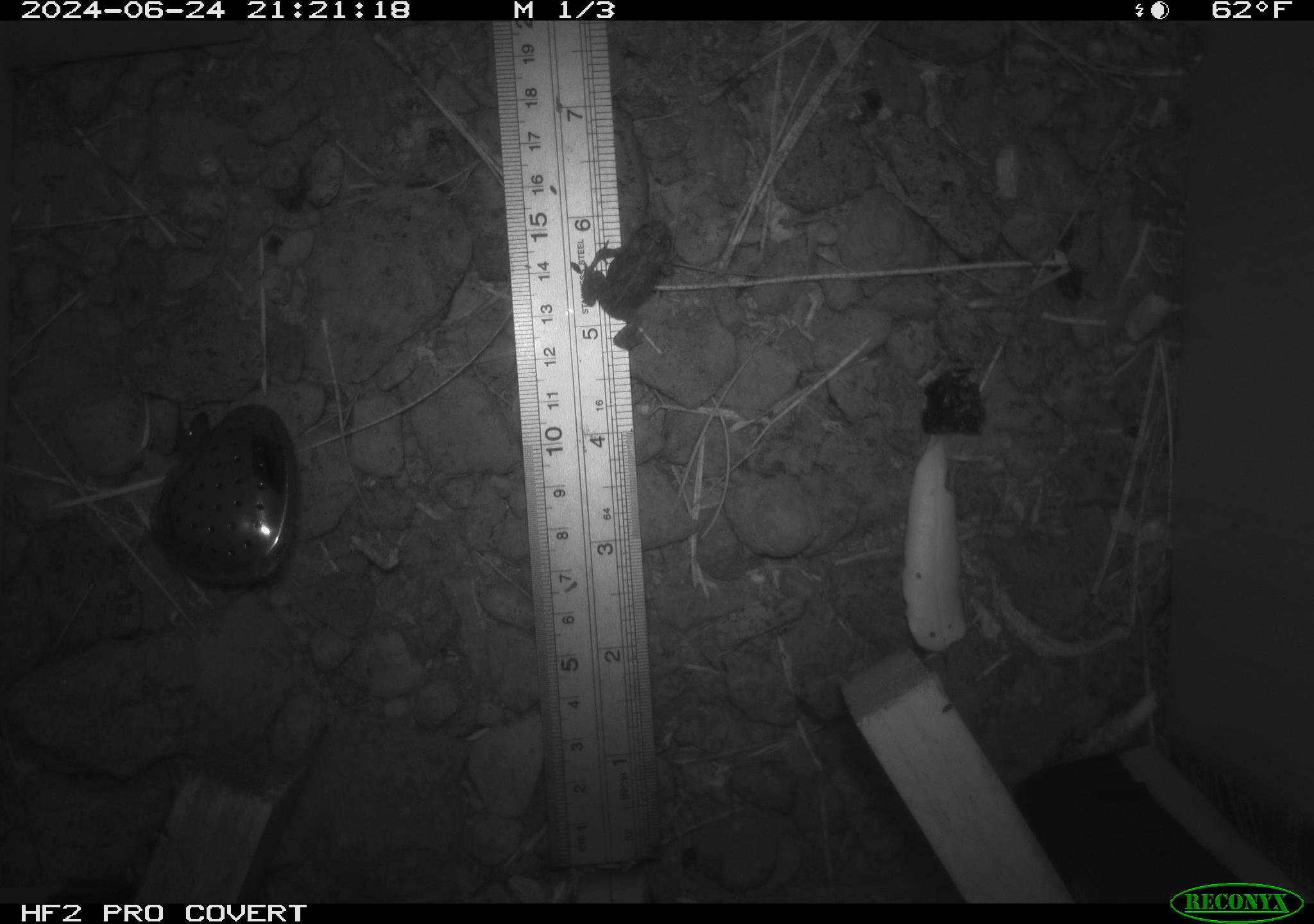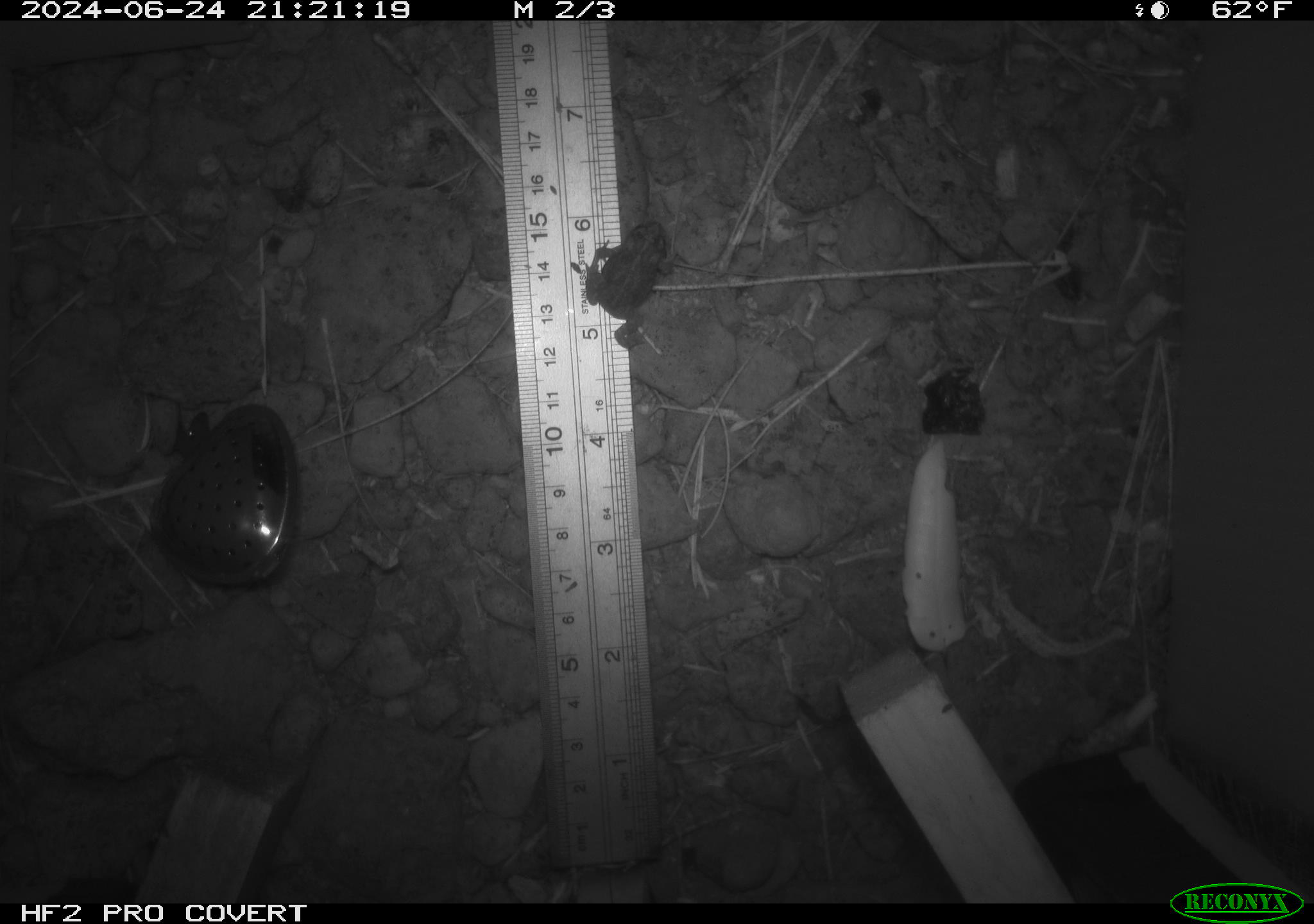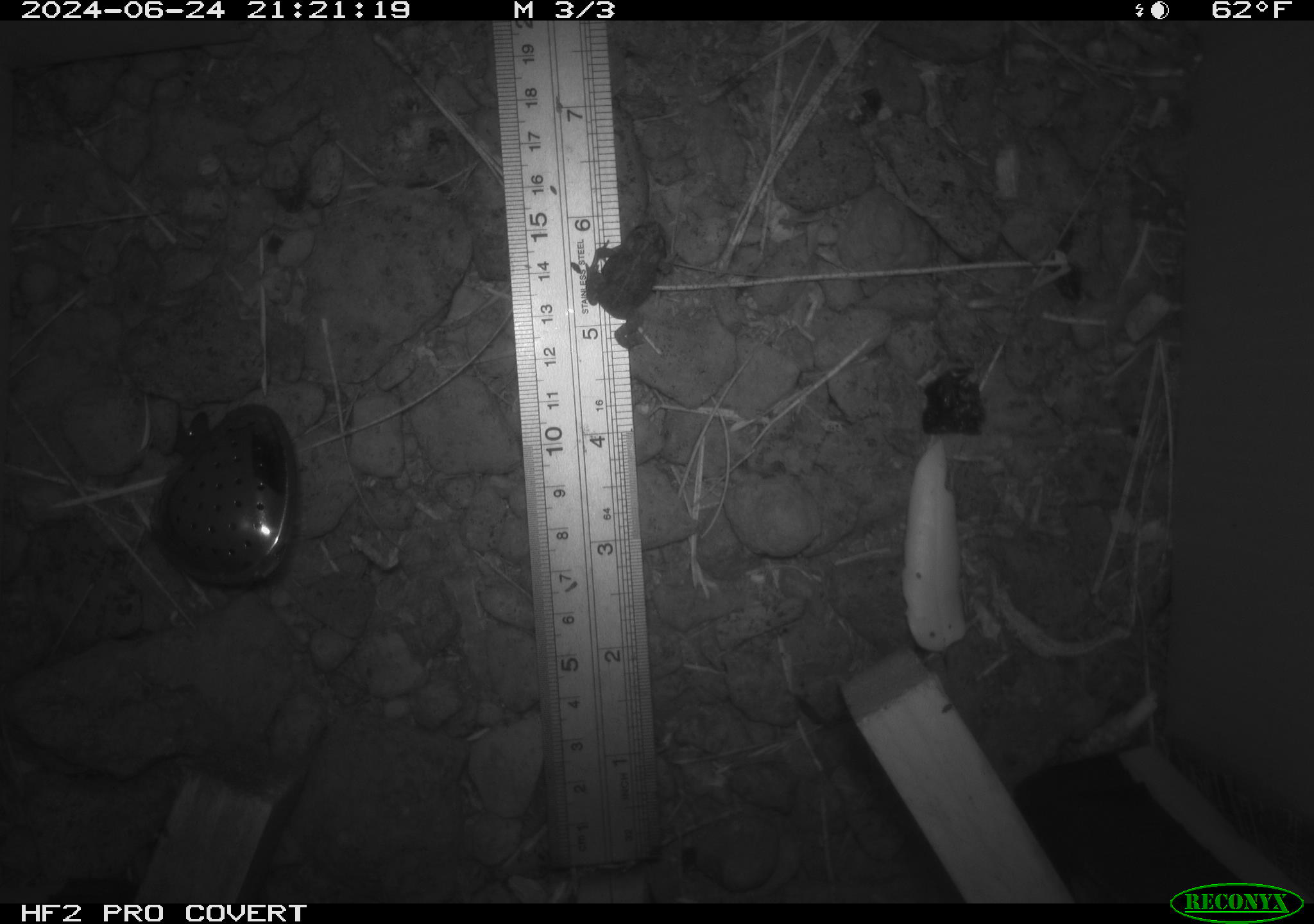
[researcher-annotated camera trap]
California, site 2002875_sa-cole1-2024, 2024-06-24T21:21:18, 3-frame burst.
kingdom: Animalia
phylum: Chordata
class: Amphibia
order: Anura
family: Bufonidae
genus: Anaxyrus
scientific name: Anaxyrus boreas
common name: western toad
Western toad (Anaxyrus boreas).